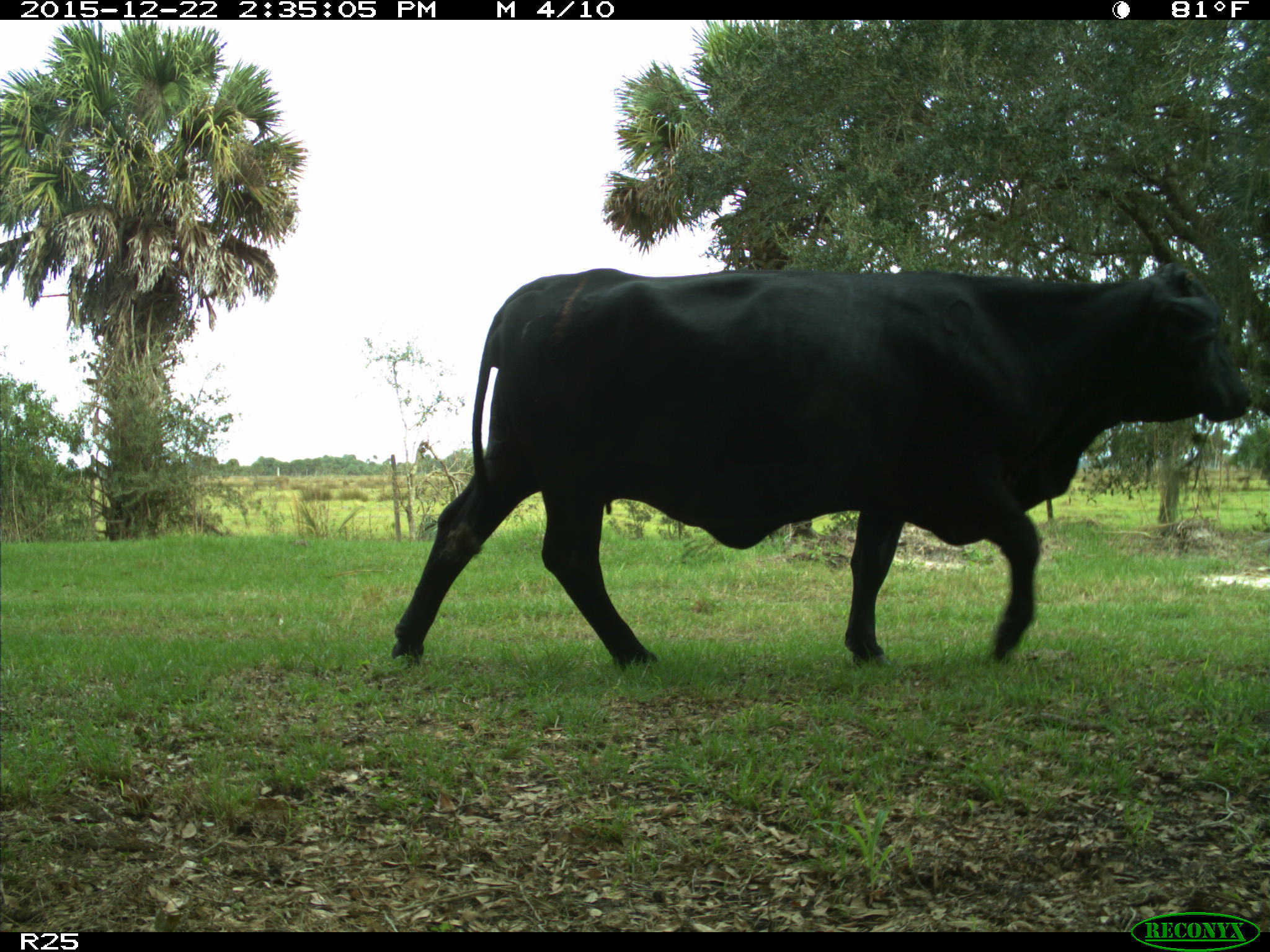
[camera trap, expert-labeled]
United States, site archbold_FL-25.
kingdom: Animalia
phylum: Chordata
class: Mammalia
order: Artiodactyla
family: Bovidae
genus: Bos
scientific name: Bos taurus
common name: domestic cow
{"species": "Bos taurus (domestic cow)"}